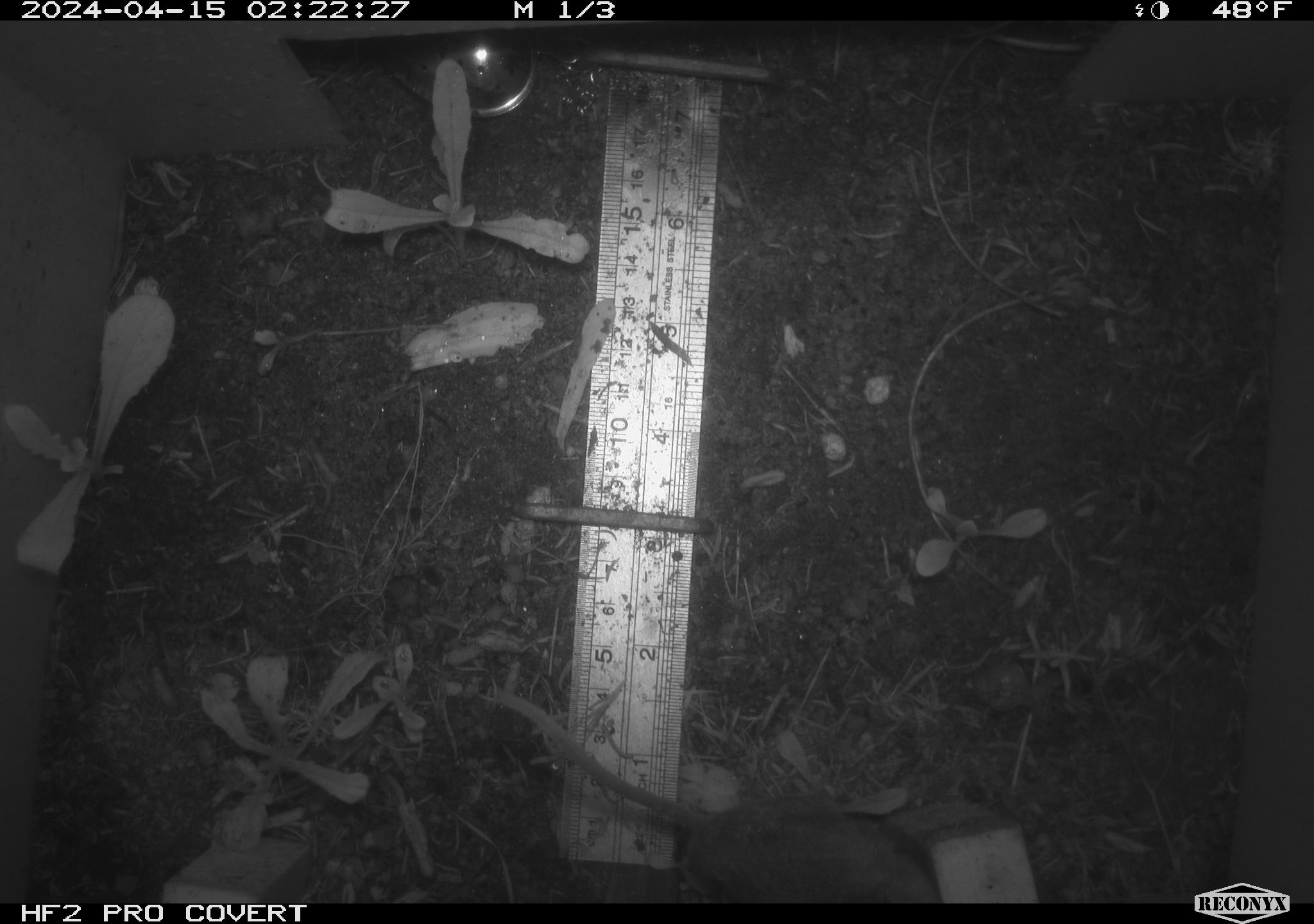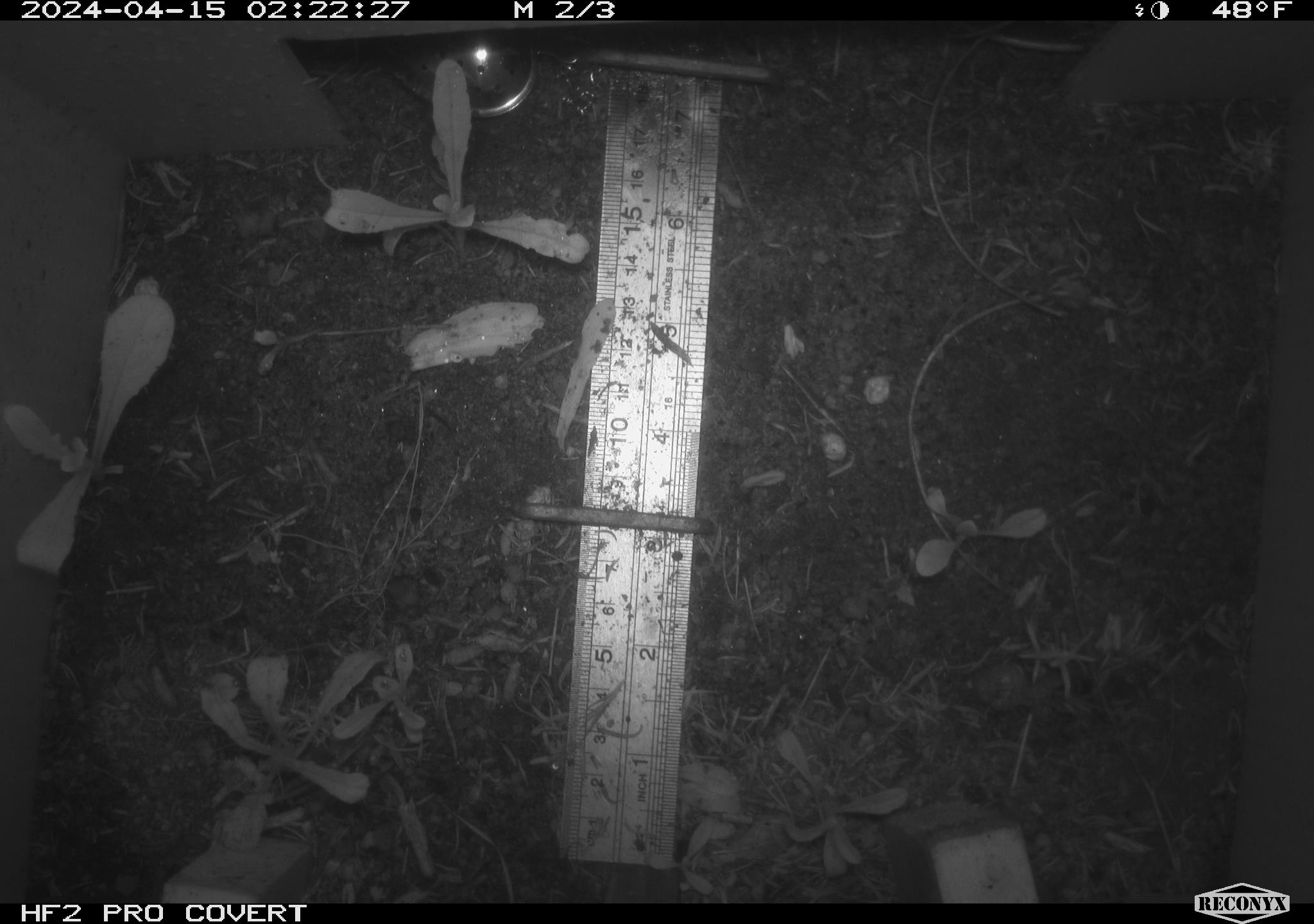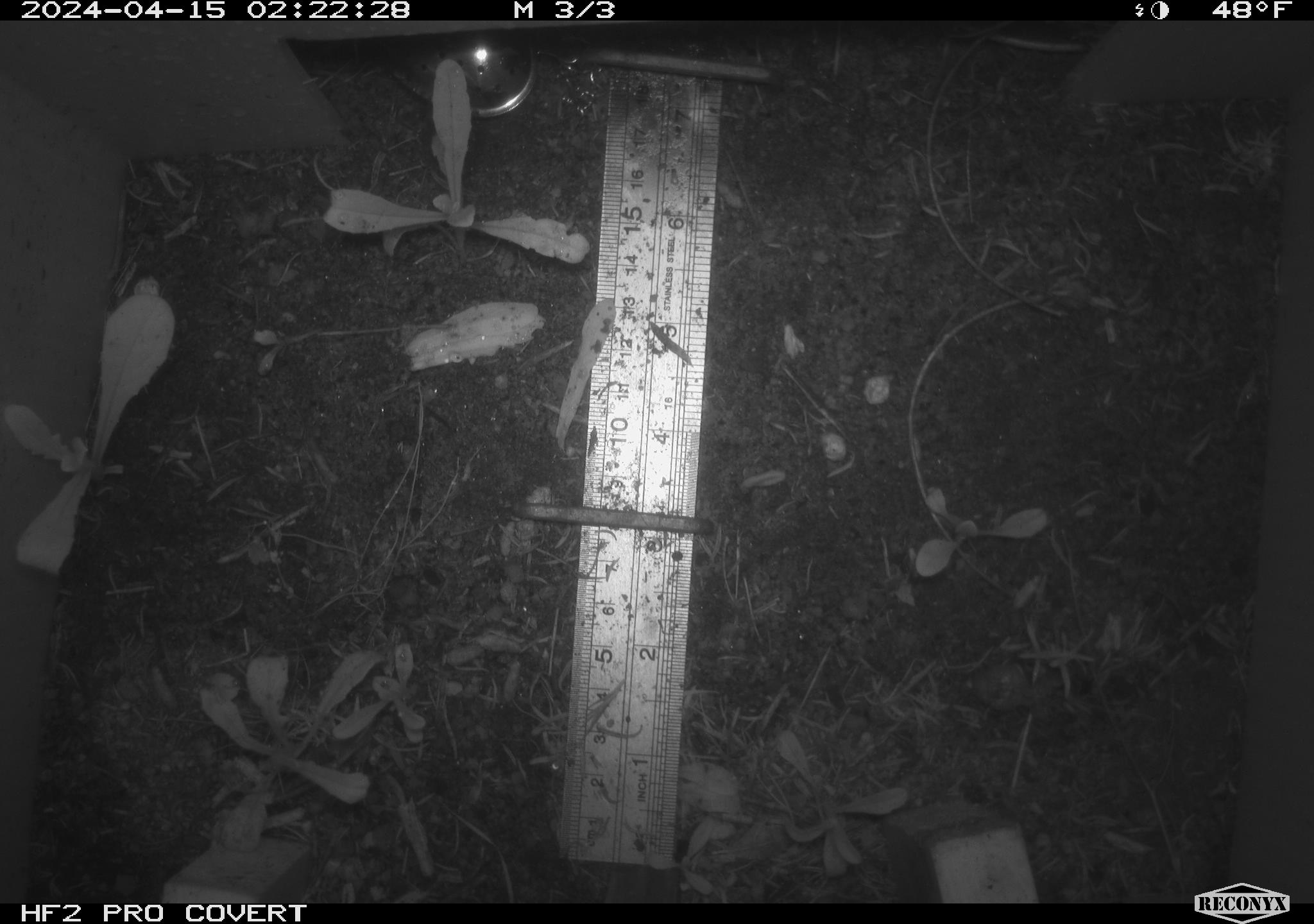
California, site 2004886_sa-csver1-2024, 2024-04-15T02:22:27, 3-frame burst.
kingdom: Animalia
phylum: Chordata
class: Mammalia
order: Rodentia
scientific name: Rodentia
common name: rodent